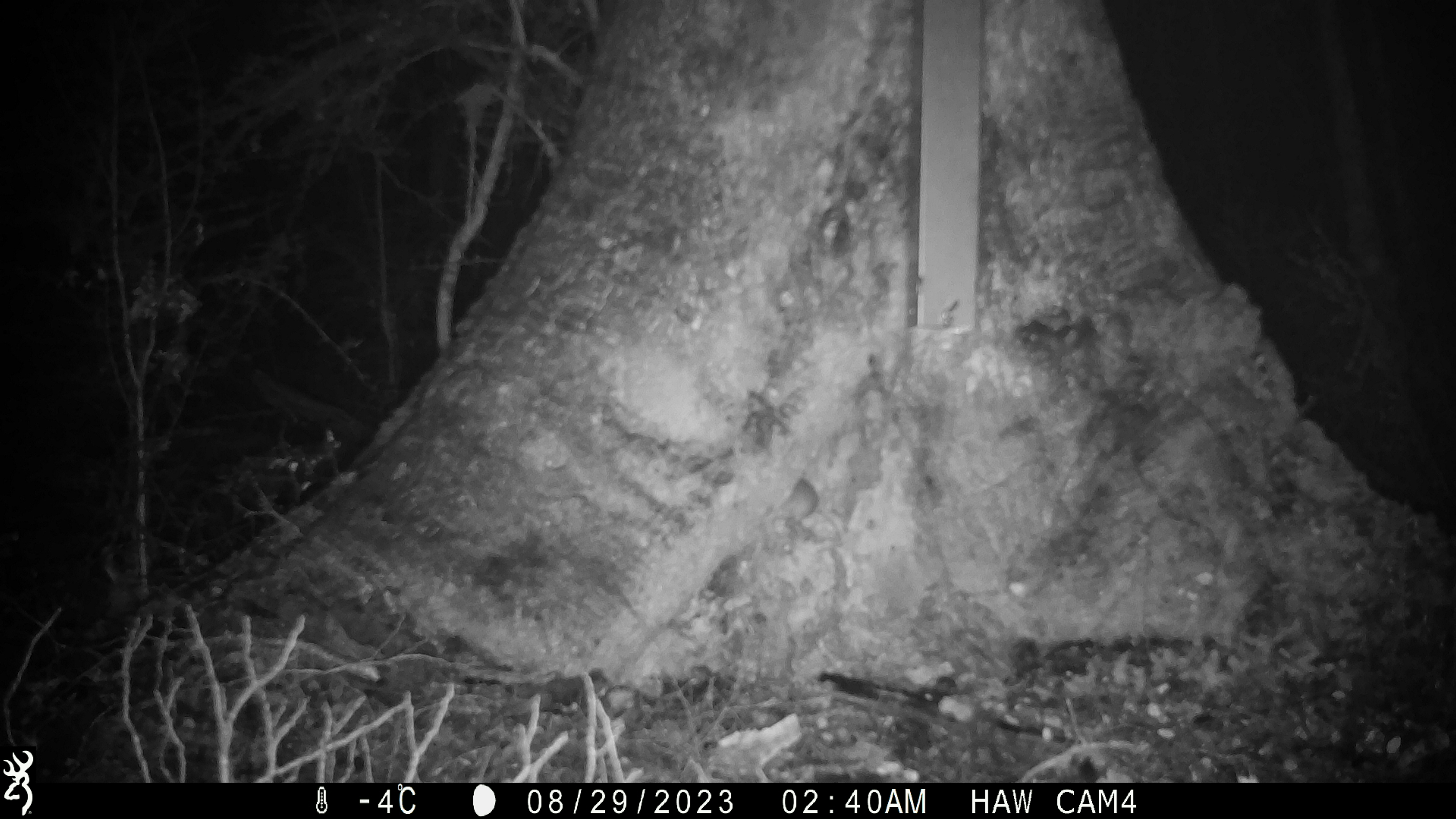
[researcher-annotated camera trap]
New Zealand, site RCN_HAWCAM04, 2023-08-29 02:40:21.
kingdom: Animalia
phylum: Chordata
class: Mammalia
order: Rodentia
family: Muridae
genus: Mus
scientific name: Mus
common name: mouse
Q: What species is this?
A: Mouse (Mus).